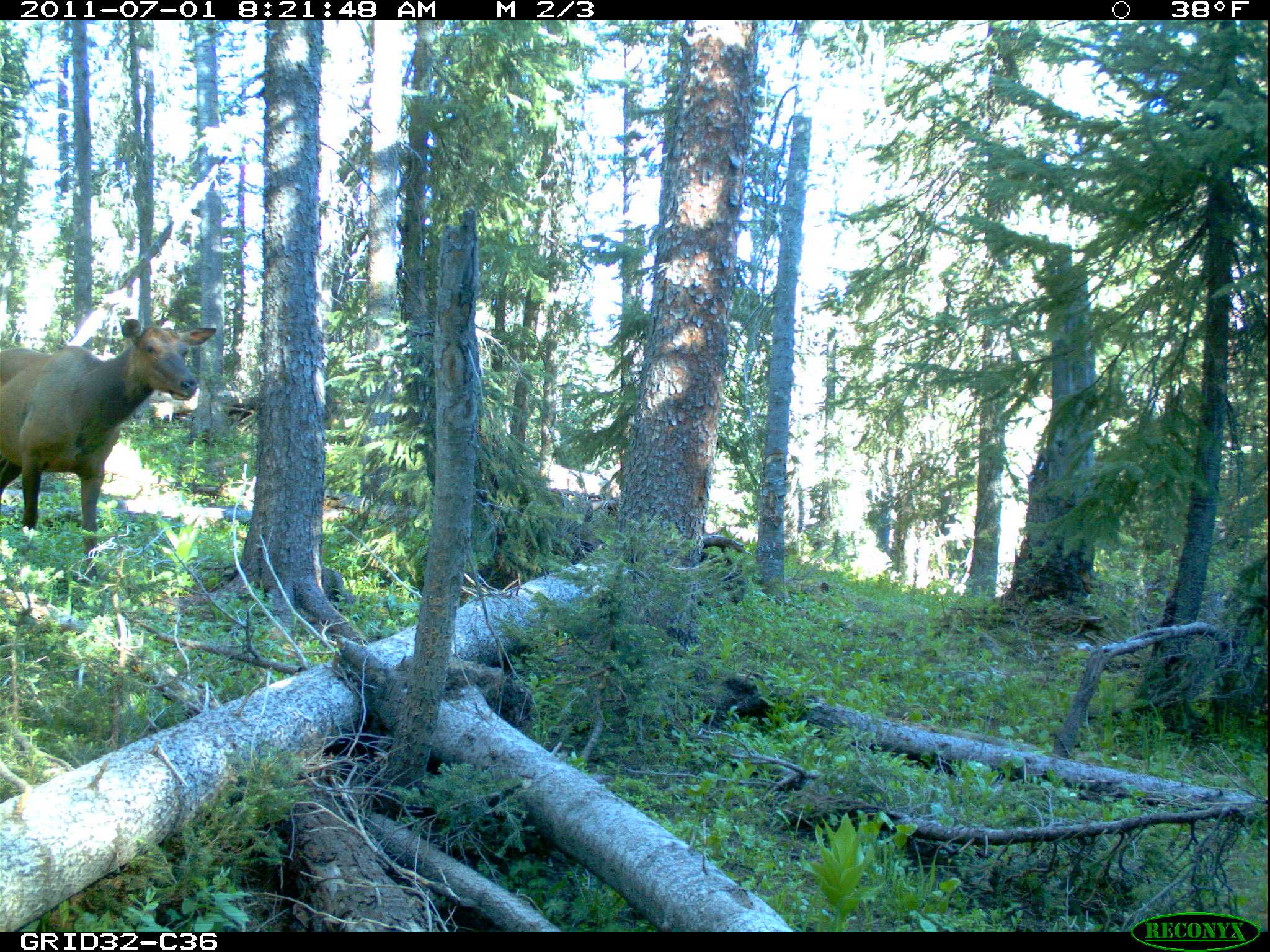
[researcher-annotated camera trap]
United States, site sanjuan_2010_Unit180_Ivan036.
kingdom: Animalia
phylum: Chordata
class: Mammalia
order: Artiodactyla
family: Cervidae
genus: Cervus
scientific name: Cervus elaphus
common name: red deer